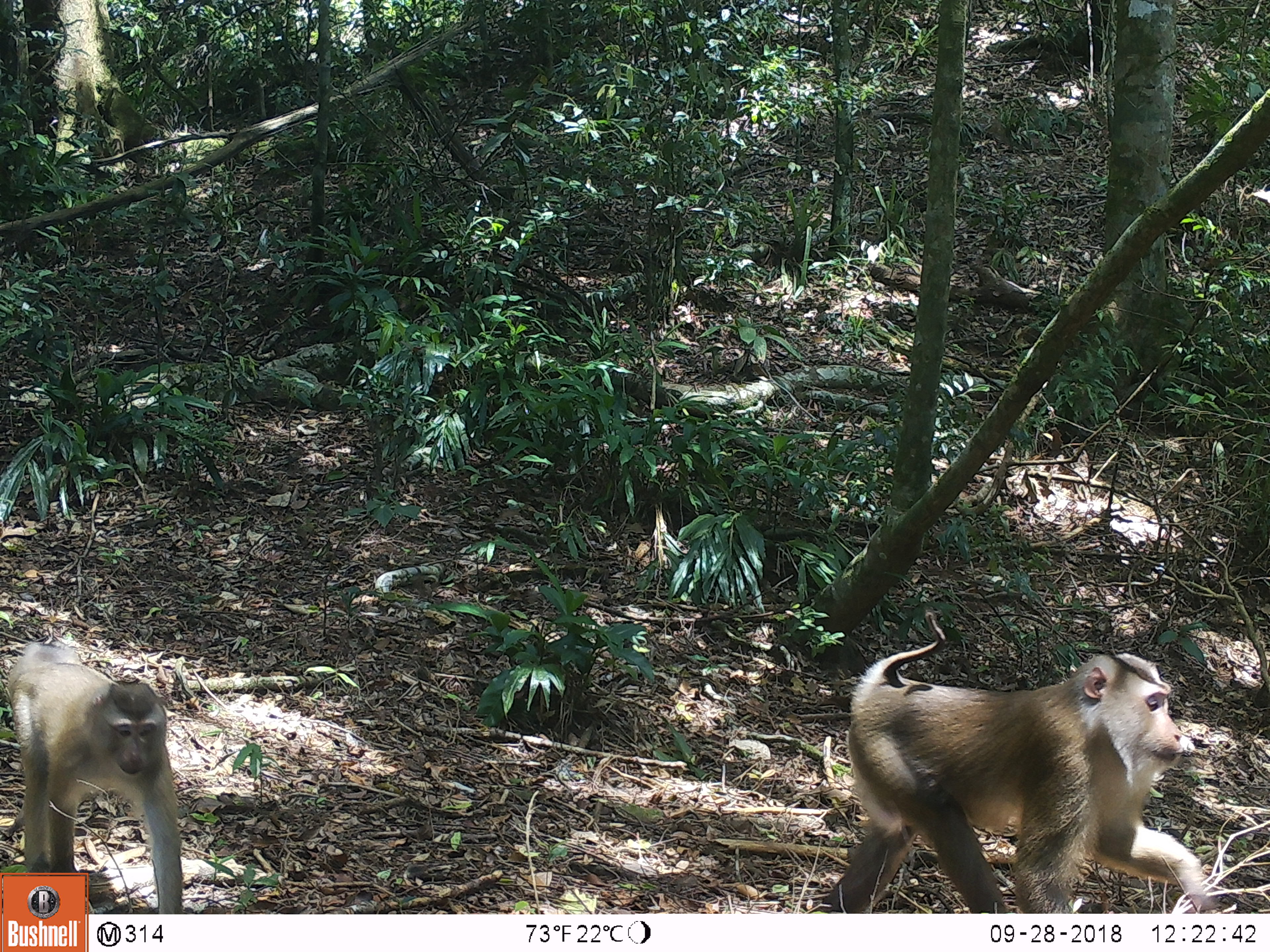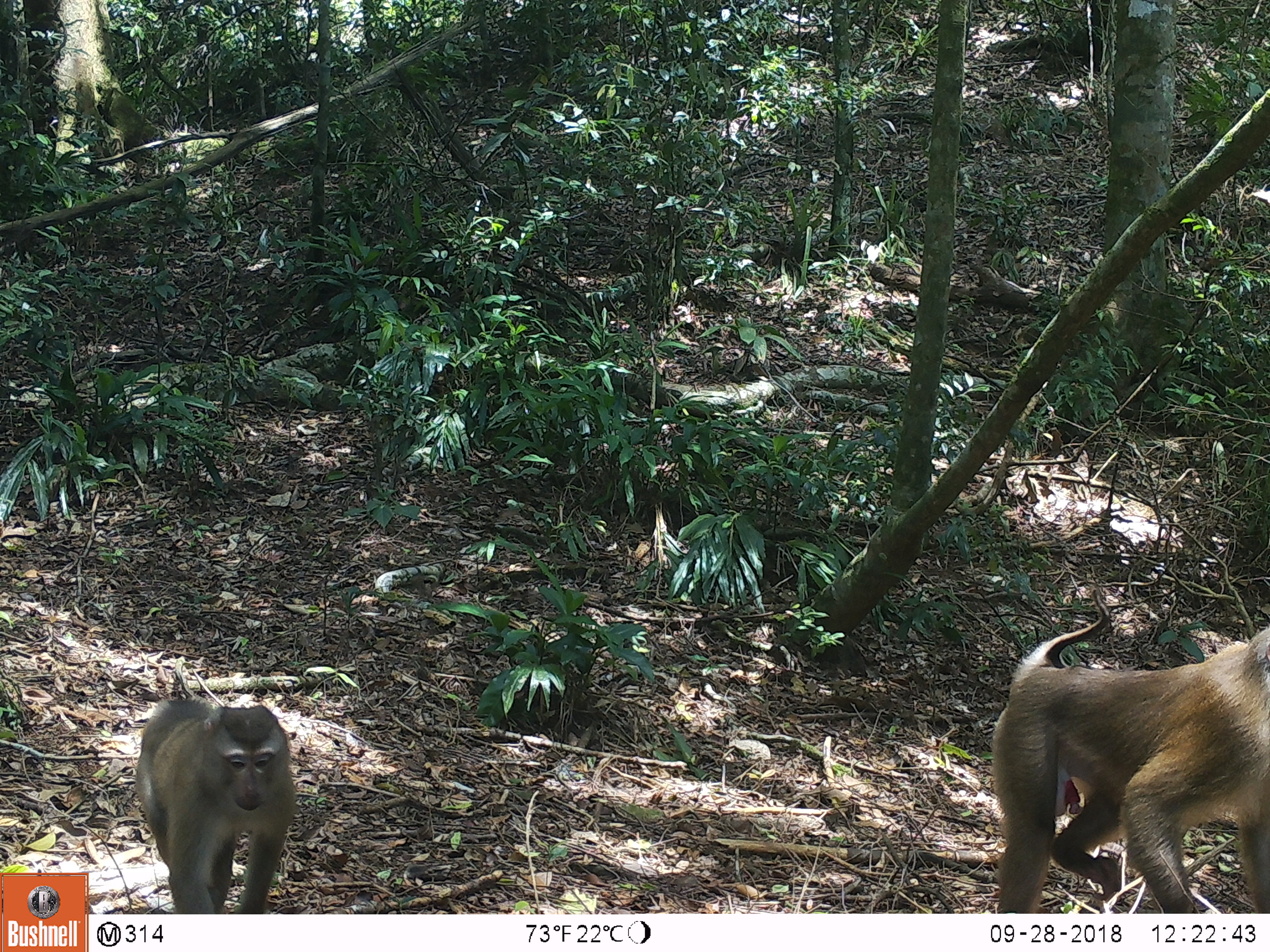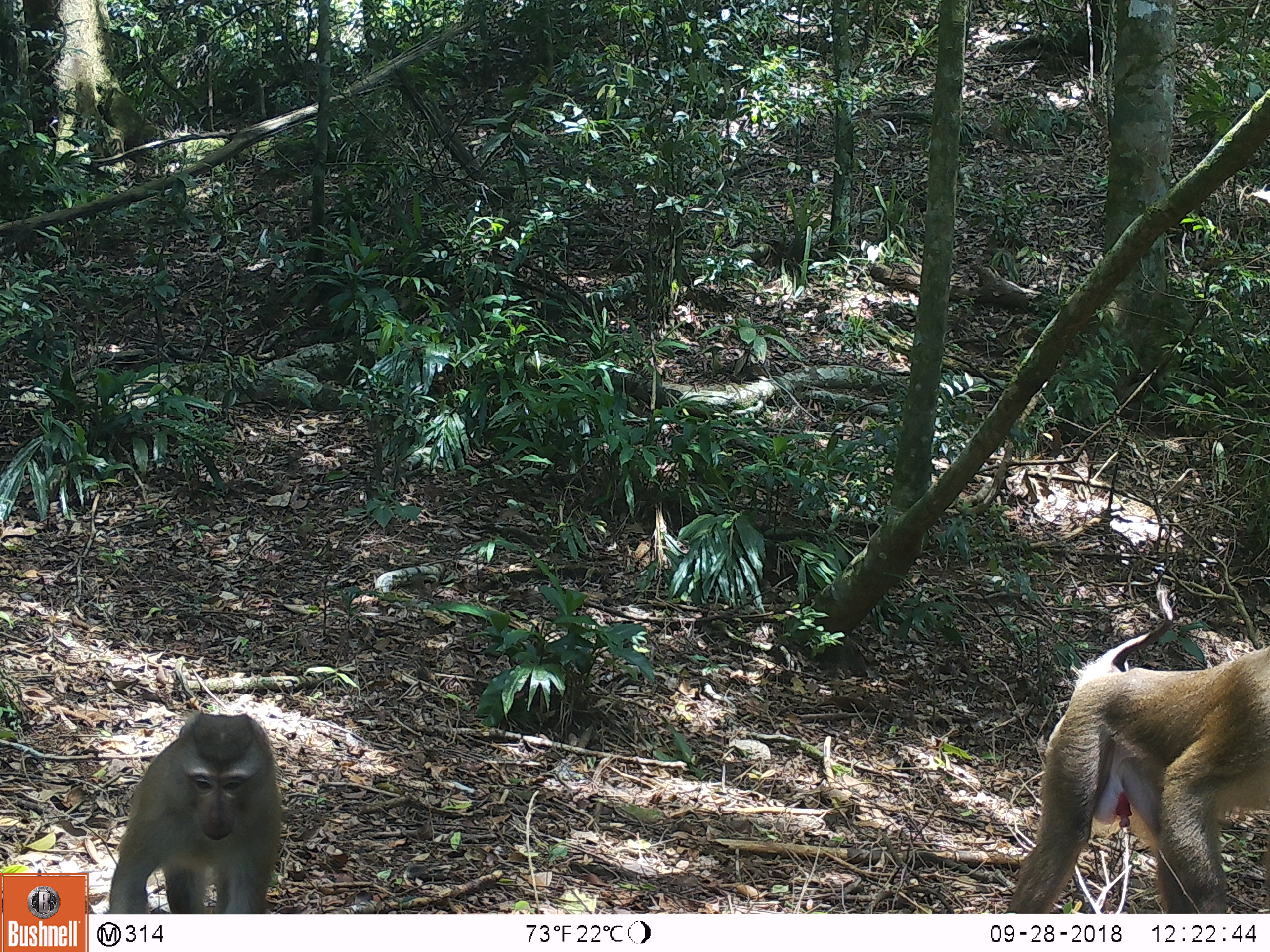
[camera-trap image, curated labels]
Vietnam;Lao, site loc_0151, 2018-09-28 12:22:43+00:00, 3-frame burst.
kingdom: Animalia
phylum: Chordata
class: Mammalia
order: Primates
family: Cercopithecidae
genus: Macaca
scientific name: Macaca nemestrina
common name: pig-tailed macaque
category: pig tailed macaque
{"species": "pig tailed macaque (pig-tailed macaque) (Macaca nemestrina)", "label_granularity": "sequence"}